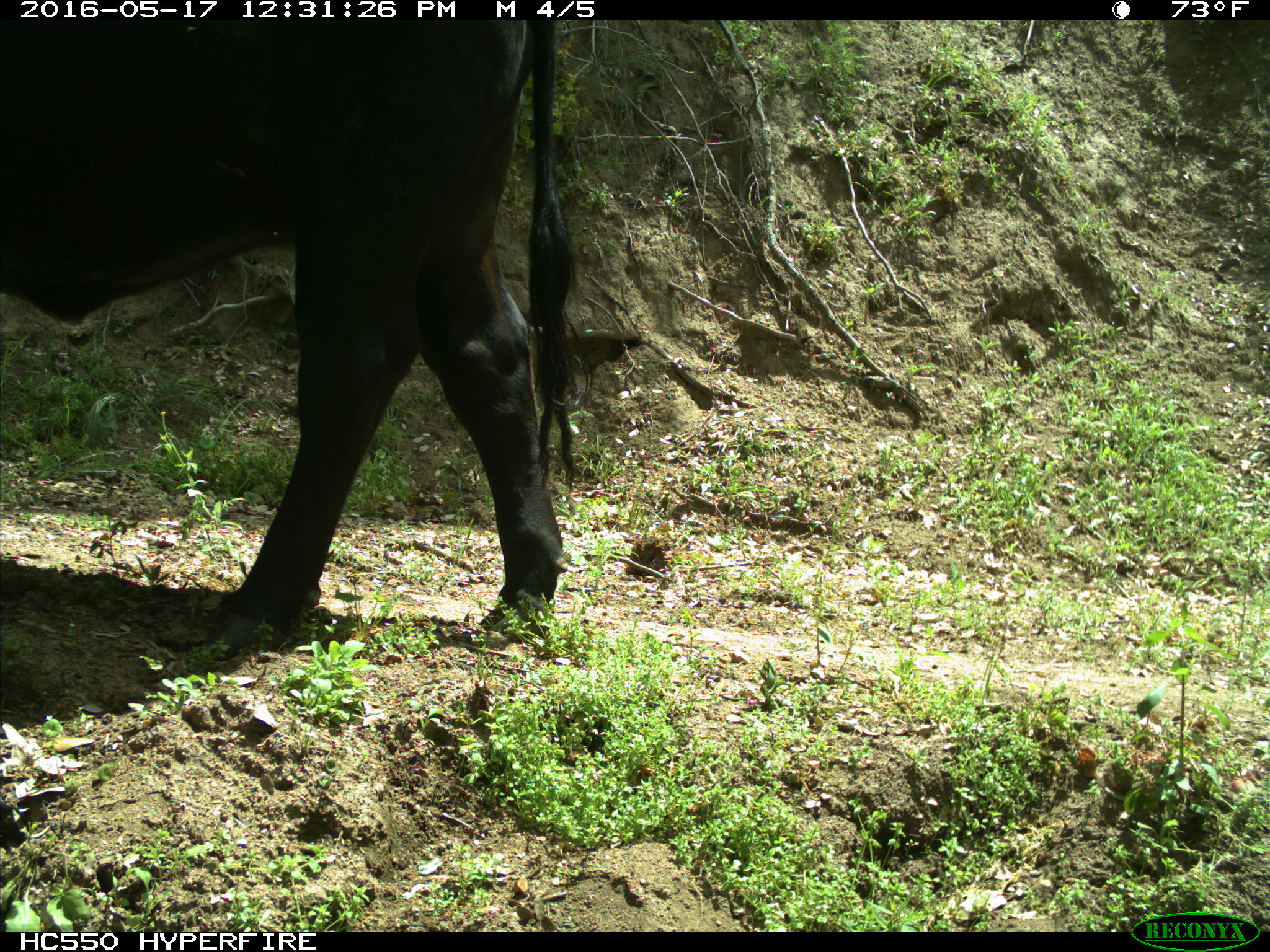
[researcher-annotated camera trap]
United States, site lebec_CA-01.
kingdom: Animalia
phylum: Chordata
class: Mammalia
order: Artiodactyla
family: Bovidae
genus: Bos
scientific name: Bos taurus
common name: domestic cow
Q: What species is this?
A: Bos taurus (domestic cow).